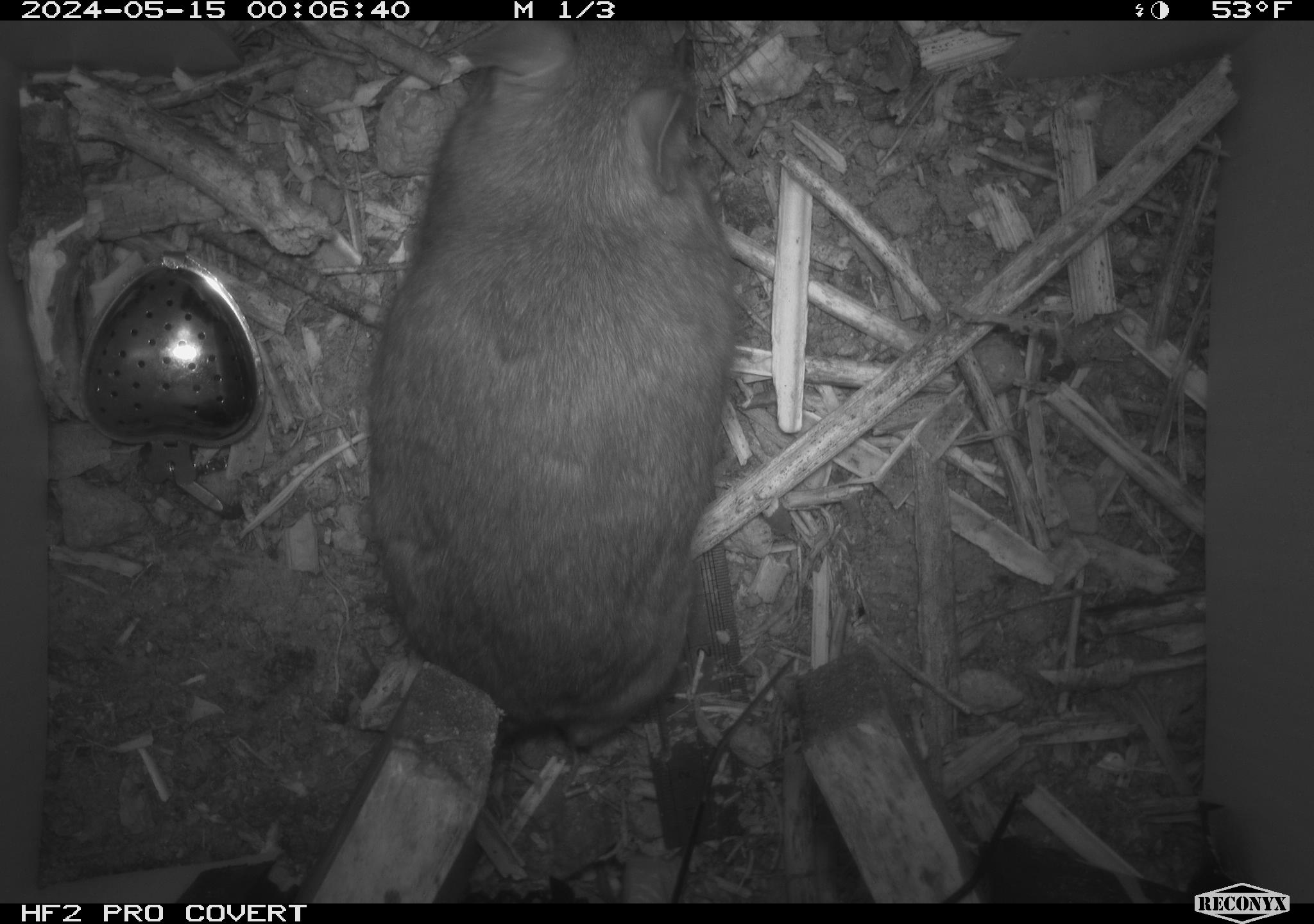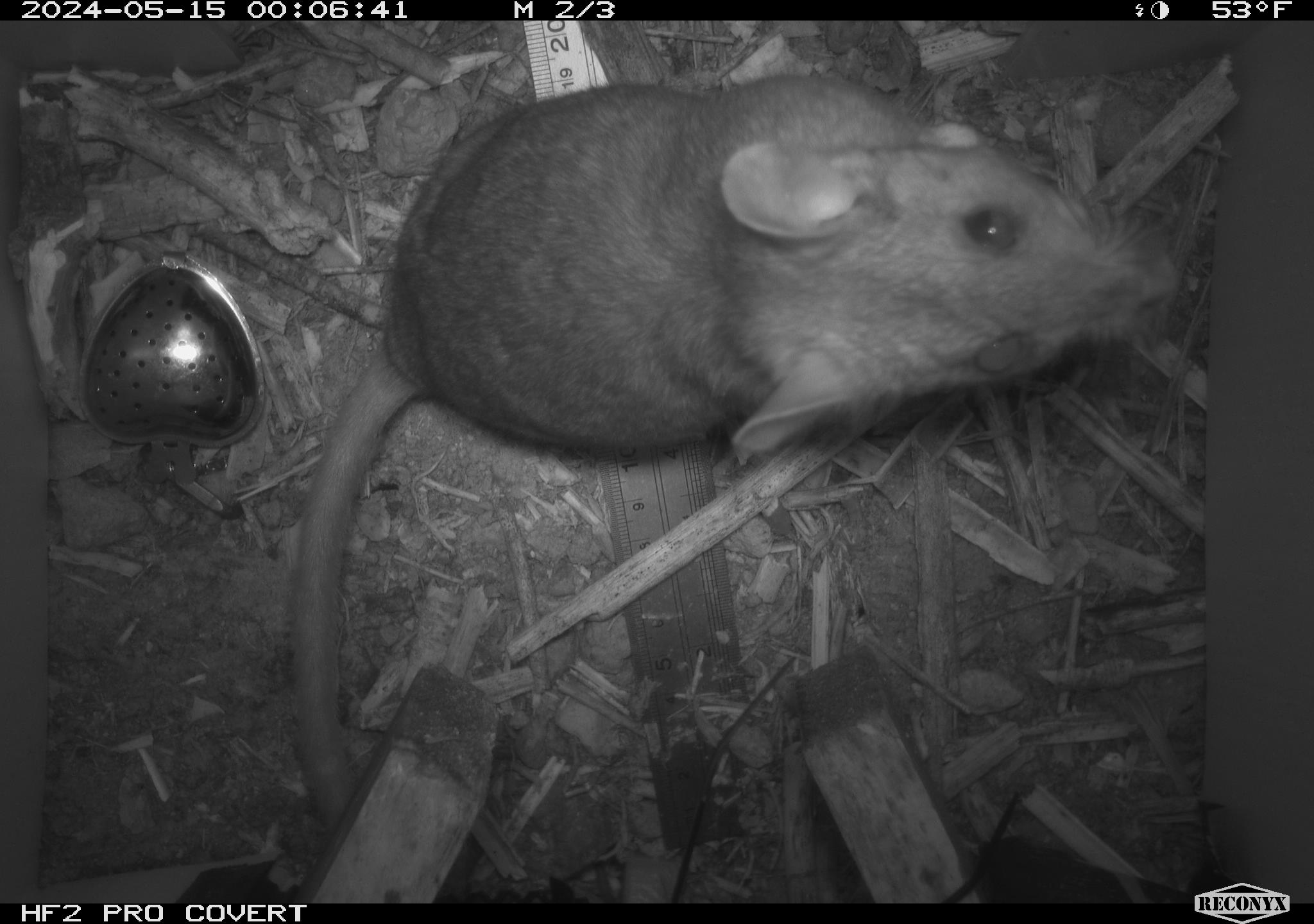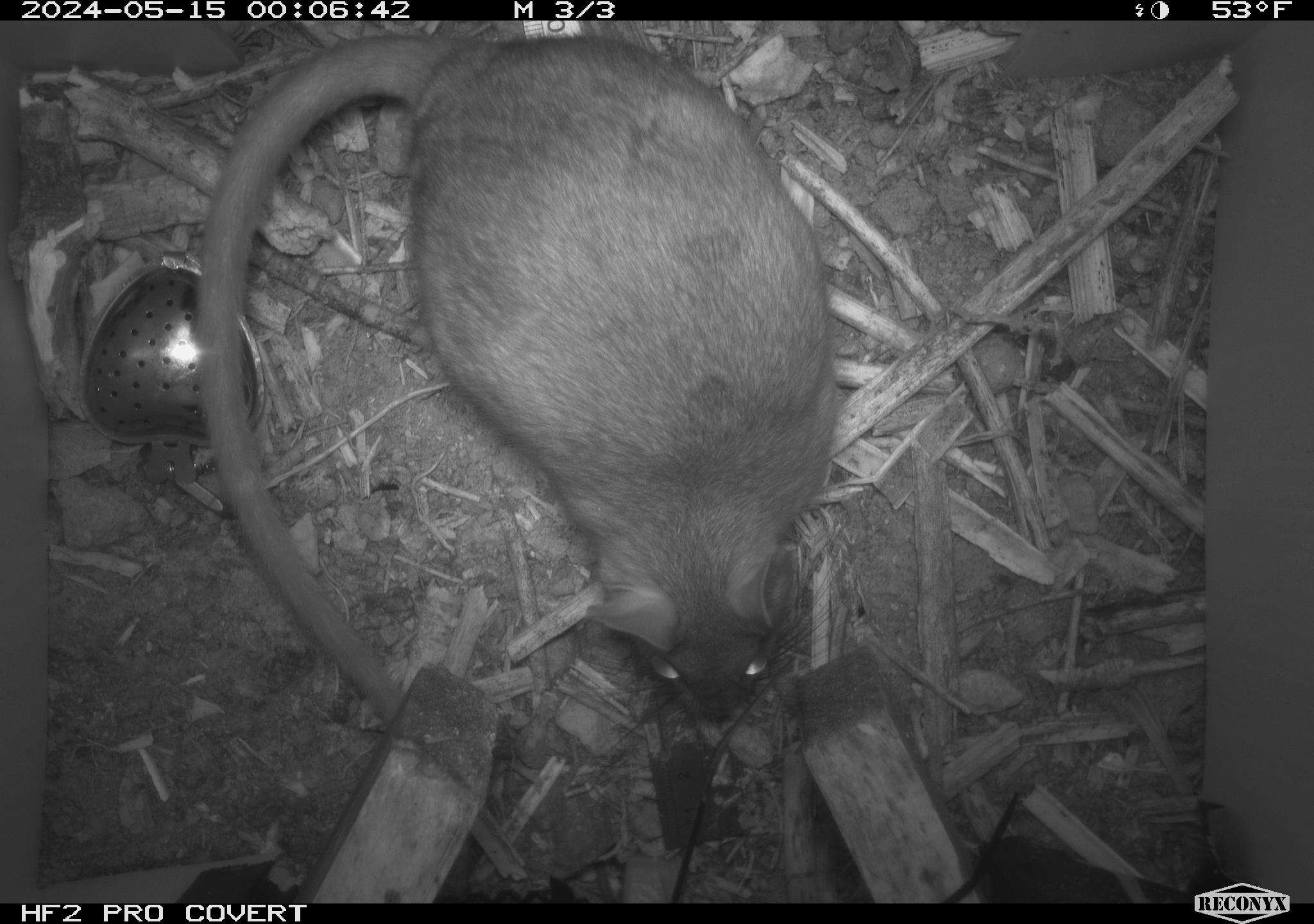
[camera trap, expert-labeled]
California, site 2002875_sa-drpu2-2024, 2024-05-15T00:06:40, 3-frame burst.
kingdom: Animalia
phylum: Chordata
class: Mammalia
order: Rodentia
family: Cricetidae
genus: Neotoma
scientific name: Neotoma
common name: pack rat or woodrat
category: neotoma species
Neotoma species (pack rat or woodrat) (Neotoma).